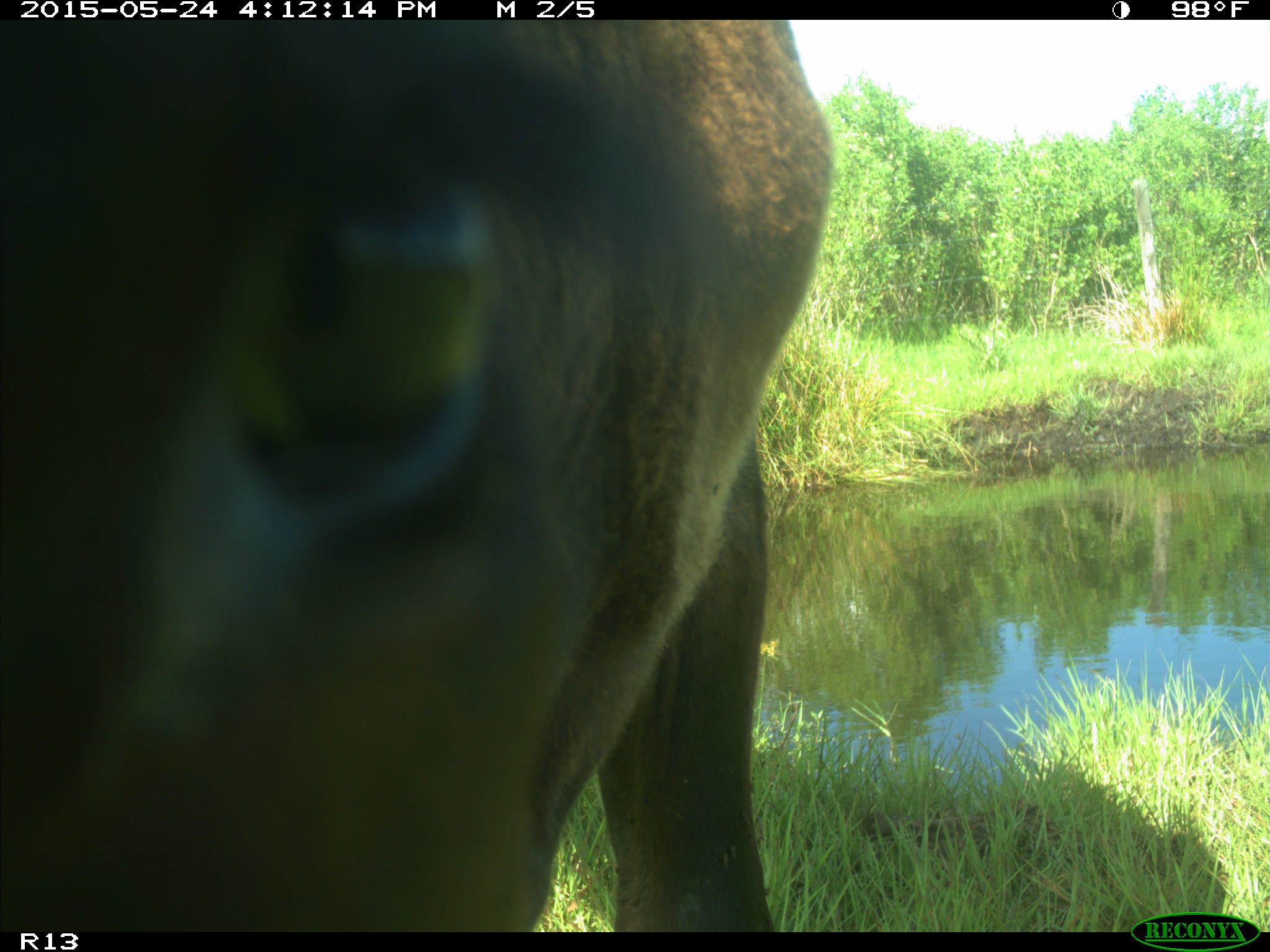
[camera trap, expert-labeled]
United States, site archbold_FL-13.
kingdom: Animalia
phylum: Chordata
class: Mammalia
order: Artiodactyla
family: Bovidae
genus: Bos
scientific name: Bos taurus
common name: domestic cow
Bos taurus (domestic cow).